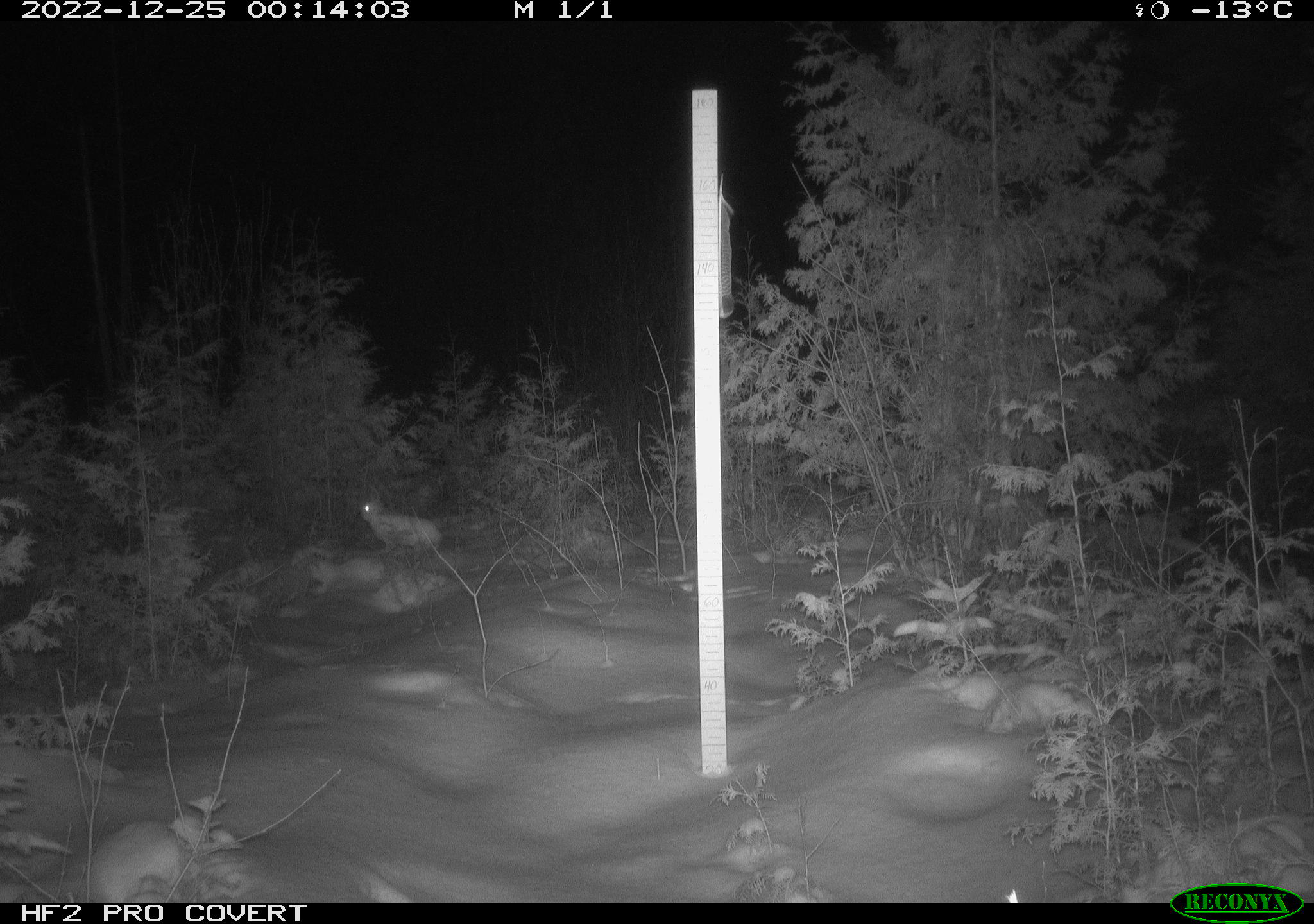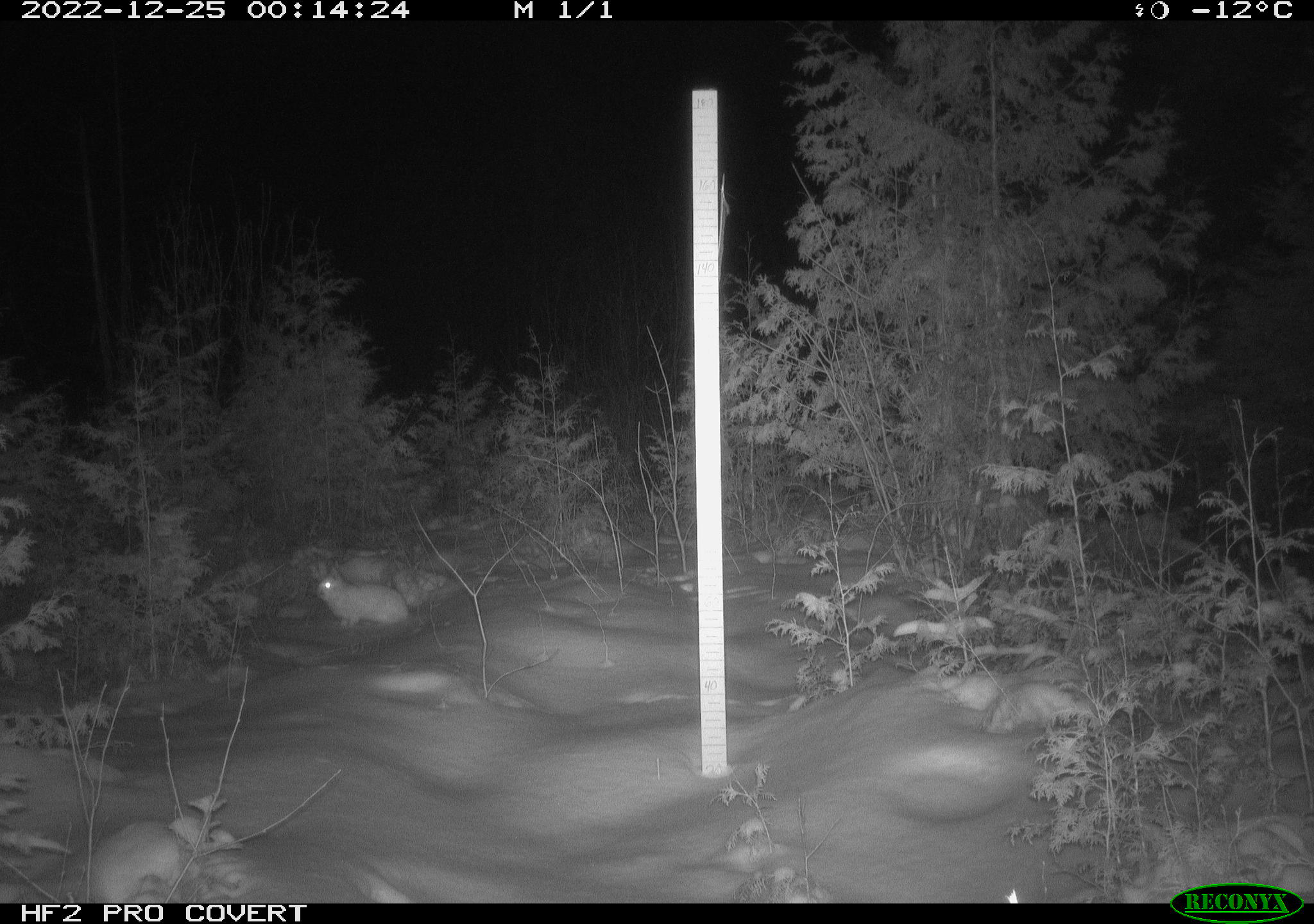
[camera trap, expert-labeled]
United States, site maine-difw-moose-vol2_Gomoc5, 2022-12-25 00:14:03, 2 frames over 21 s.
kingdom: Animalia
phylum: Chordata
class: Mammalia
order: Lagomorpha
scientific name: Lagomorpha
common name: rabbit or hare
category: rabbit or hare sp.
Rabbit or hare sp. (rabbit or hare) (Lagomorpha).